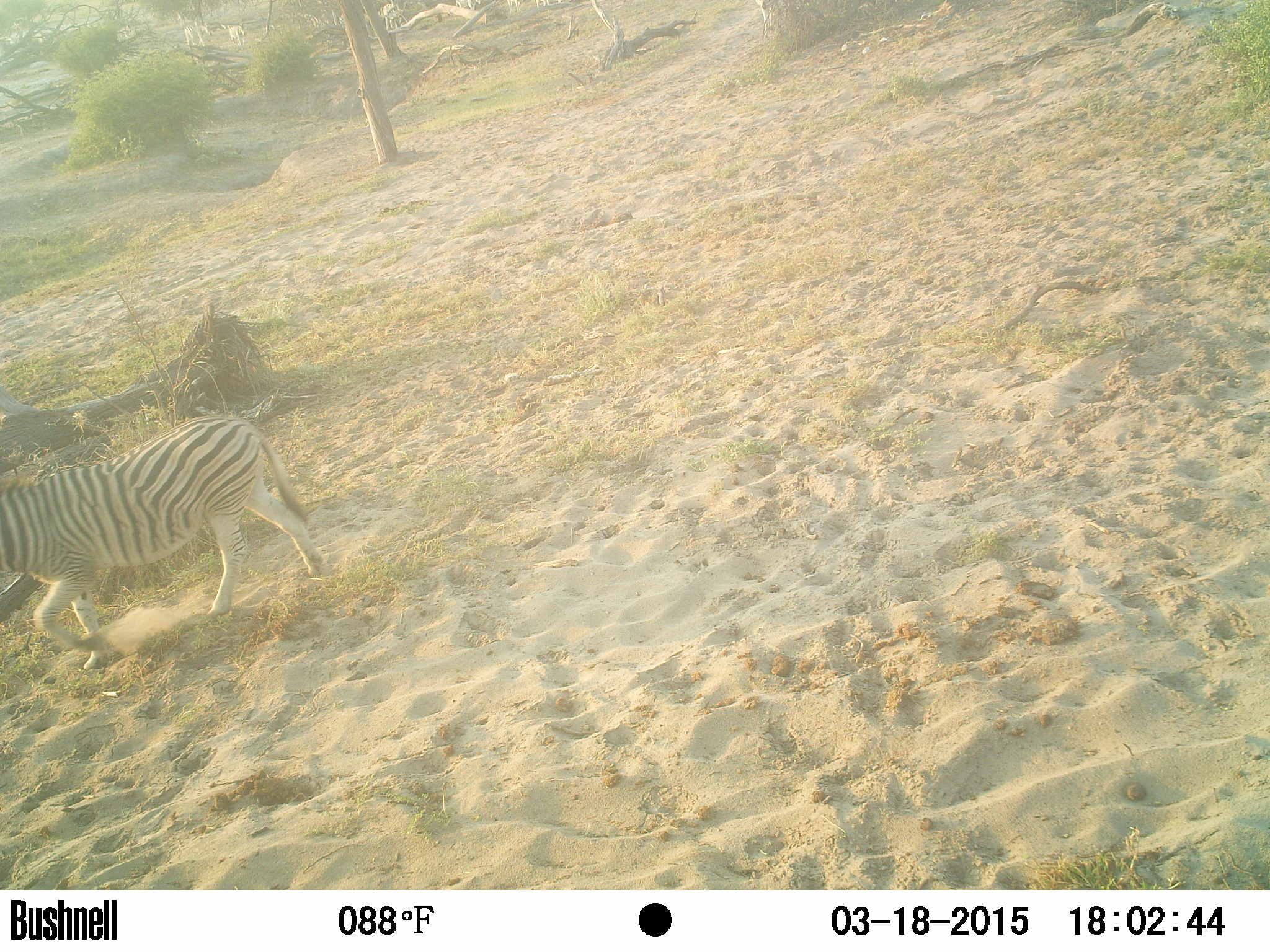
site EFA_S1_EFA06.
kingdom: Animalia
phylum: Chordata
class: Mammalia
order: Perissodactyla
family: Equidae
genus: Equus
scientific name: Equus quagga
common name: plains zebra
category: zebraplains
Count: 1.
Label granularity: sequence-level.